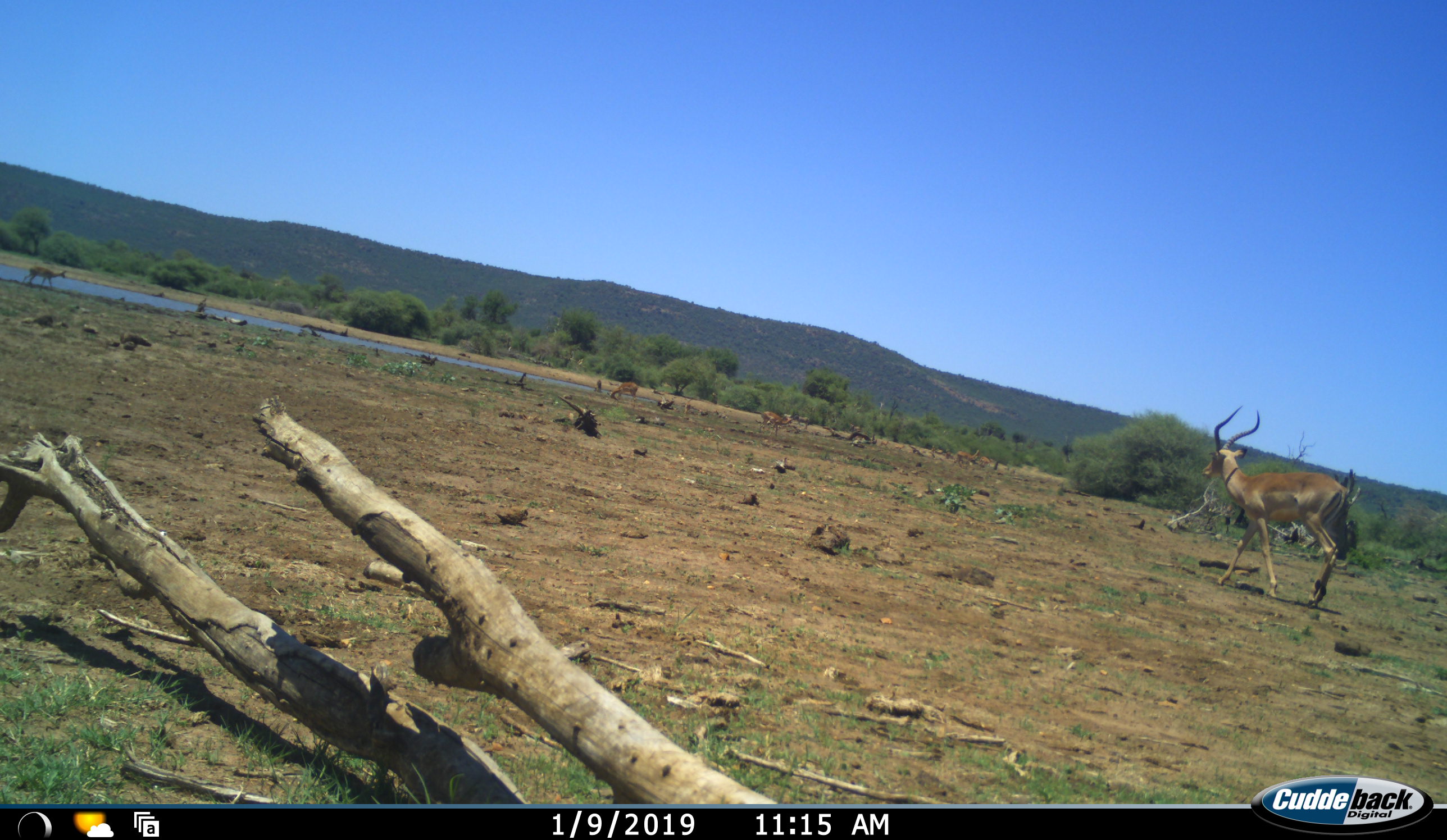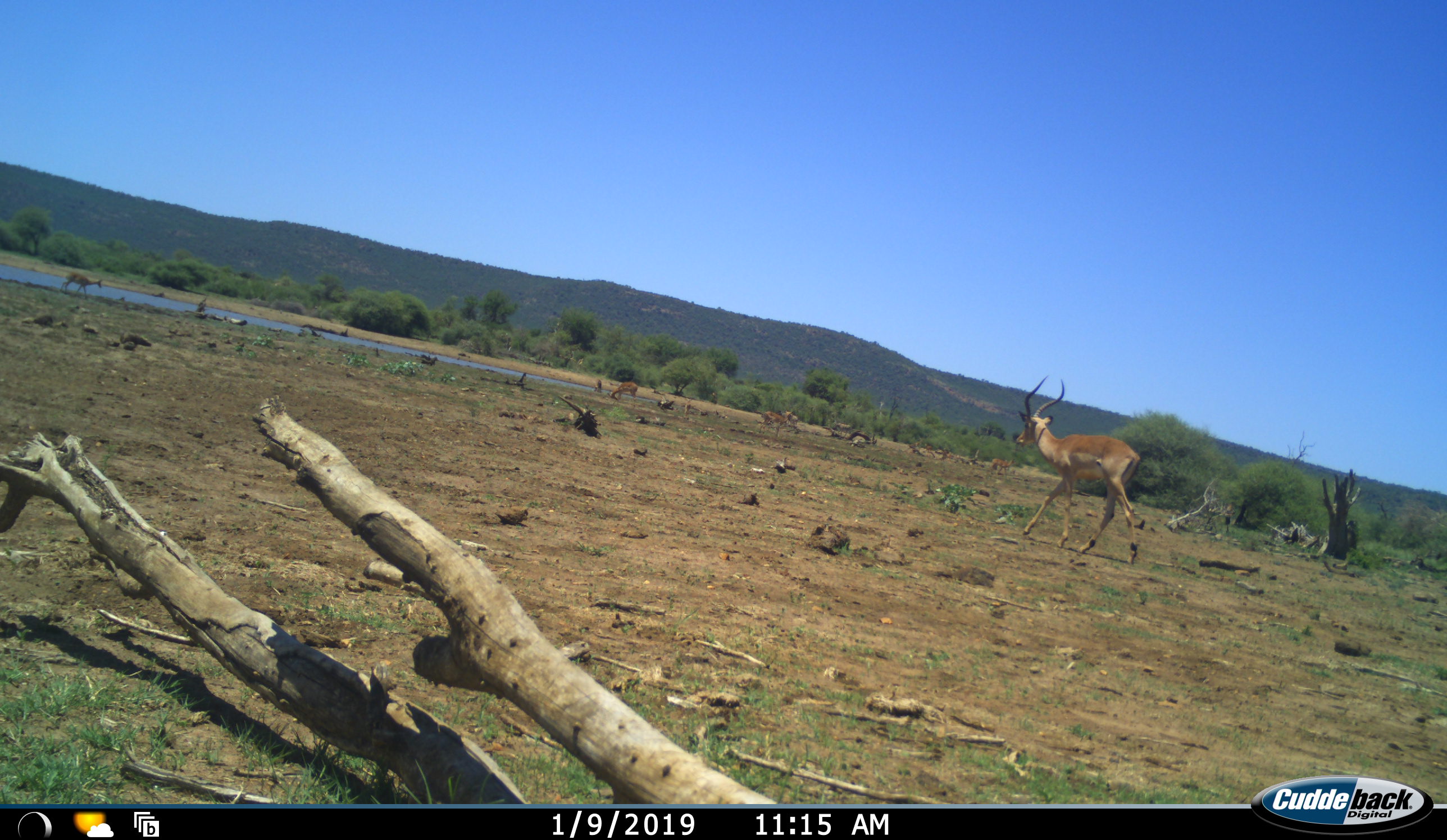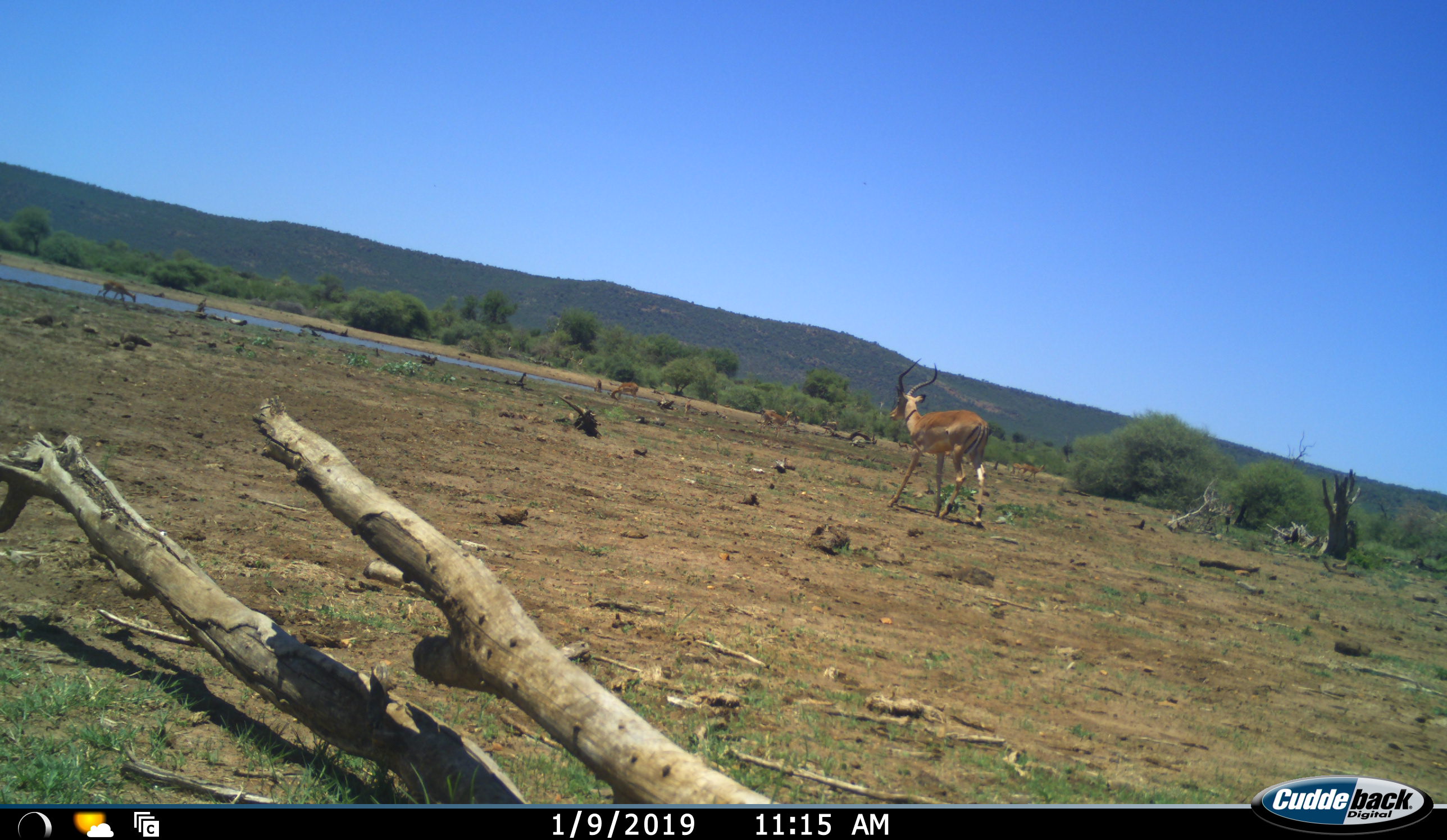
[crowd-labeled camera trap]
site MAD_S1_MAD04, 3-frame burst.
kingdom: Animalia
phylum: Chordata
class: Mammalia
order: Artiodactyla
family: Bovidae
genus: Aepyceros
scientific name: Aepyceros melampus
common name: impala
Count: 8.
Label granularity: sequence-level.